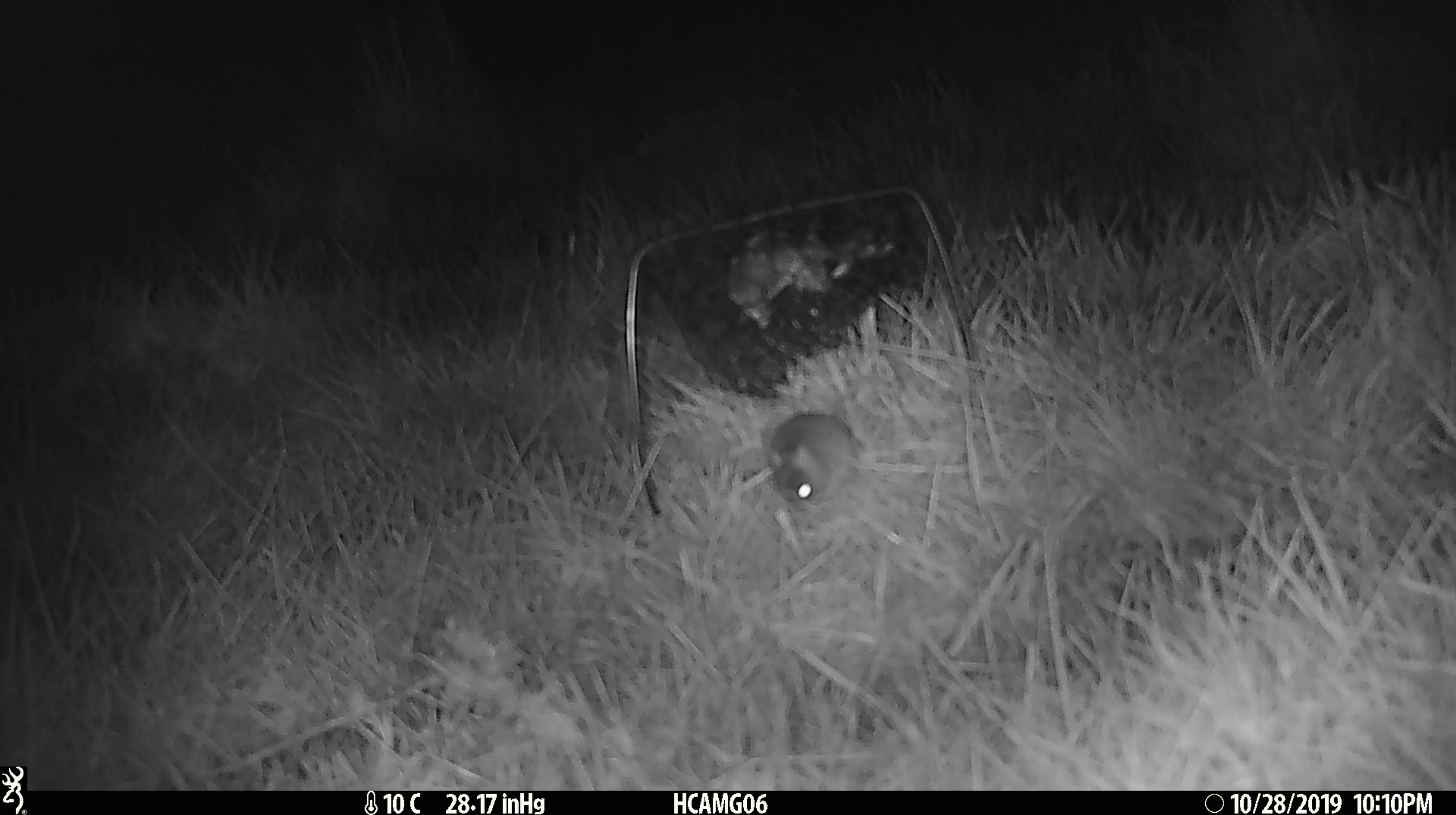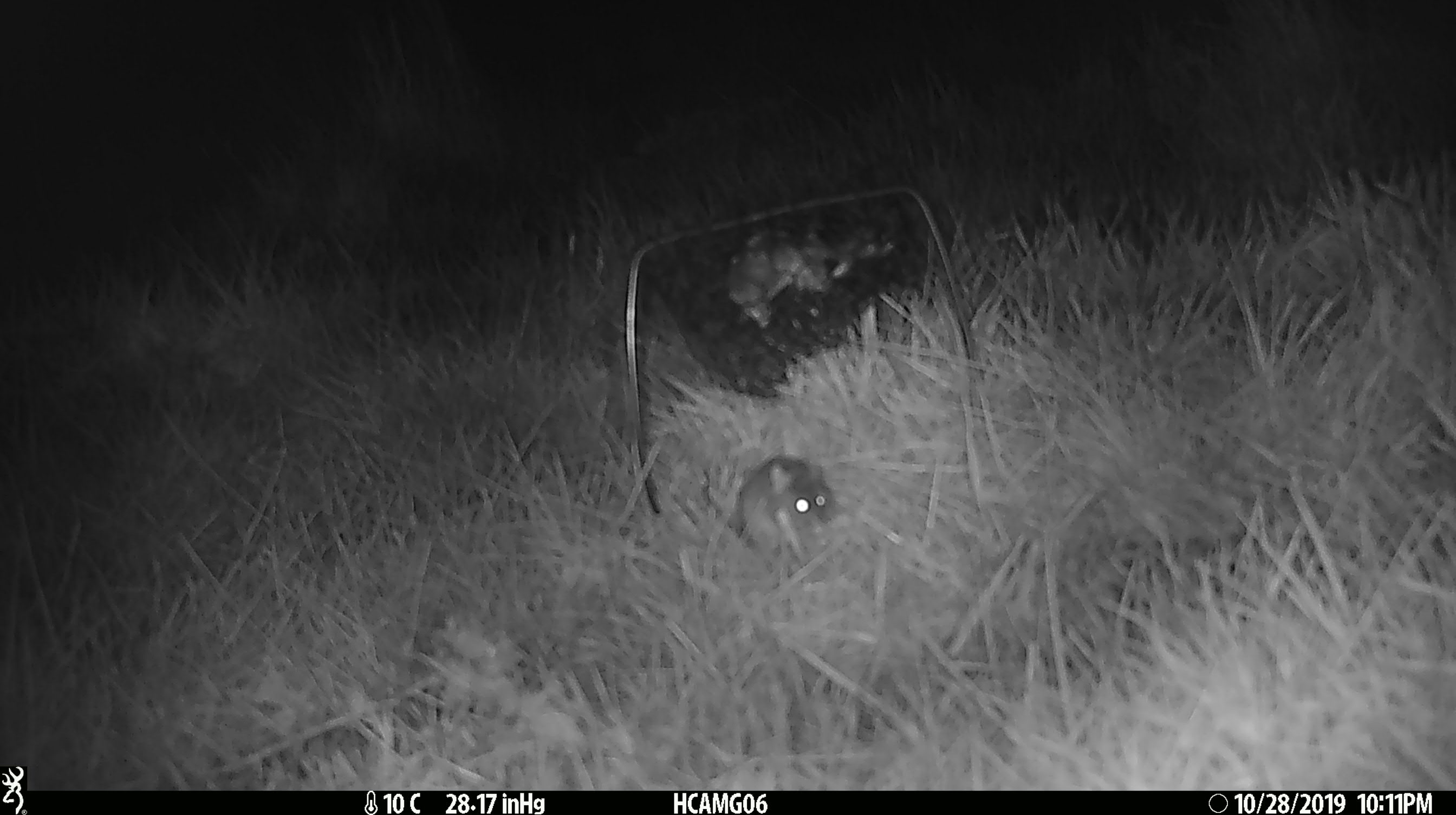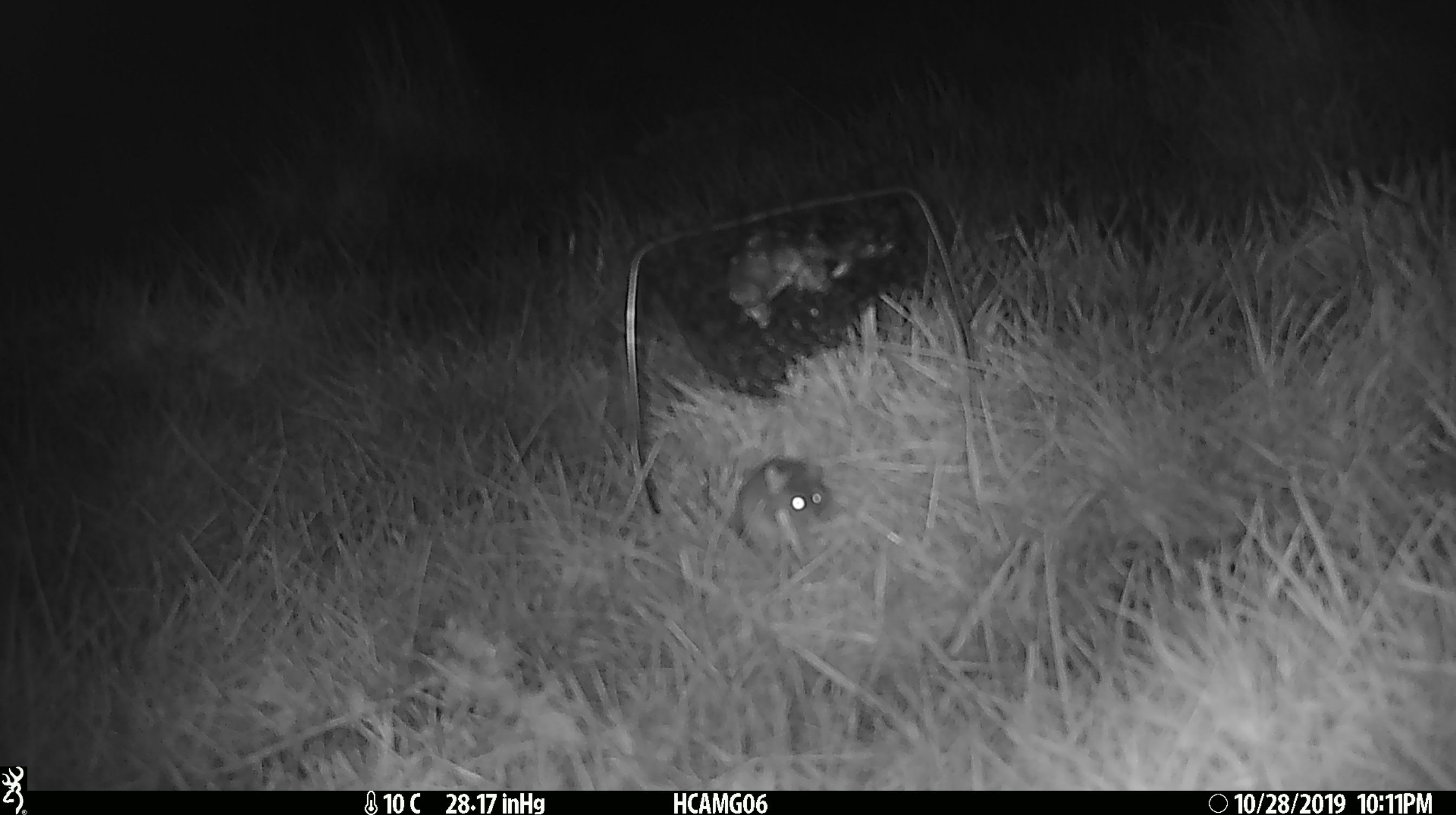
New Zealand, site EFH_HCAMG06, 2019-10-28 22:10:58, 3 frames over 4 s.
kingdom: Animalia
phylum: Chordata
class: Mammalia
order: Rodentia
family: Muridae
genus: Mus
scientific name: Mus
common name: mouse